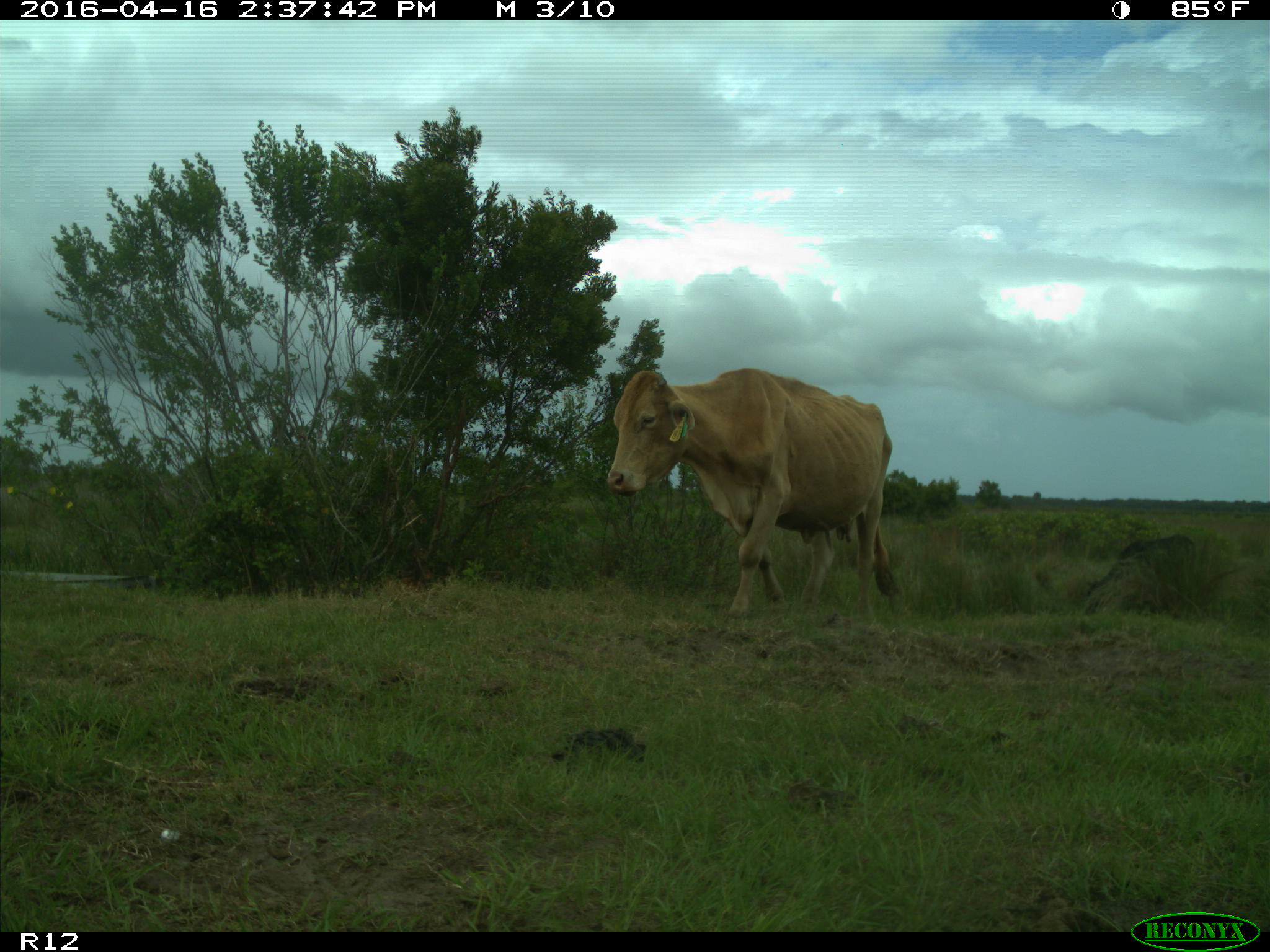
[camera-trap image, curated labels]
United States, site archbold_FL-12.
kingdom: Animalia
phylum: Chordata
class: Mammalia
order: Artiodactyla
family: Bovidae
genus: Bos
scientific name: Bos taurus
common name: domestic cow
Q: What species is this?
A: Bos taurus (domestic cow).